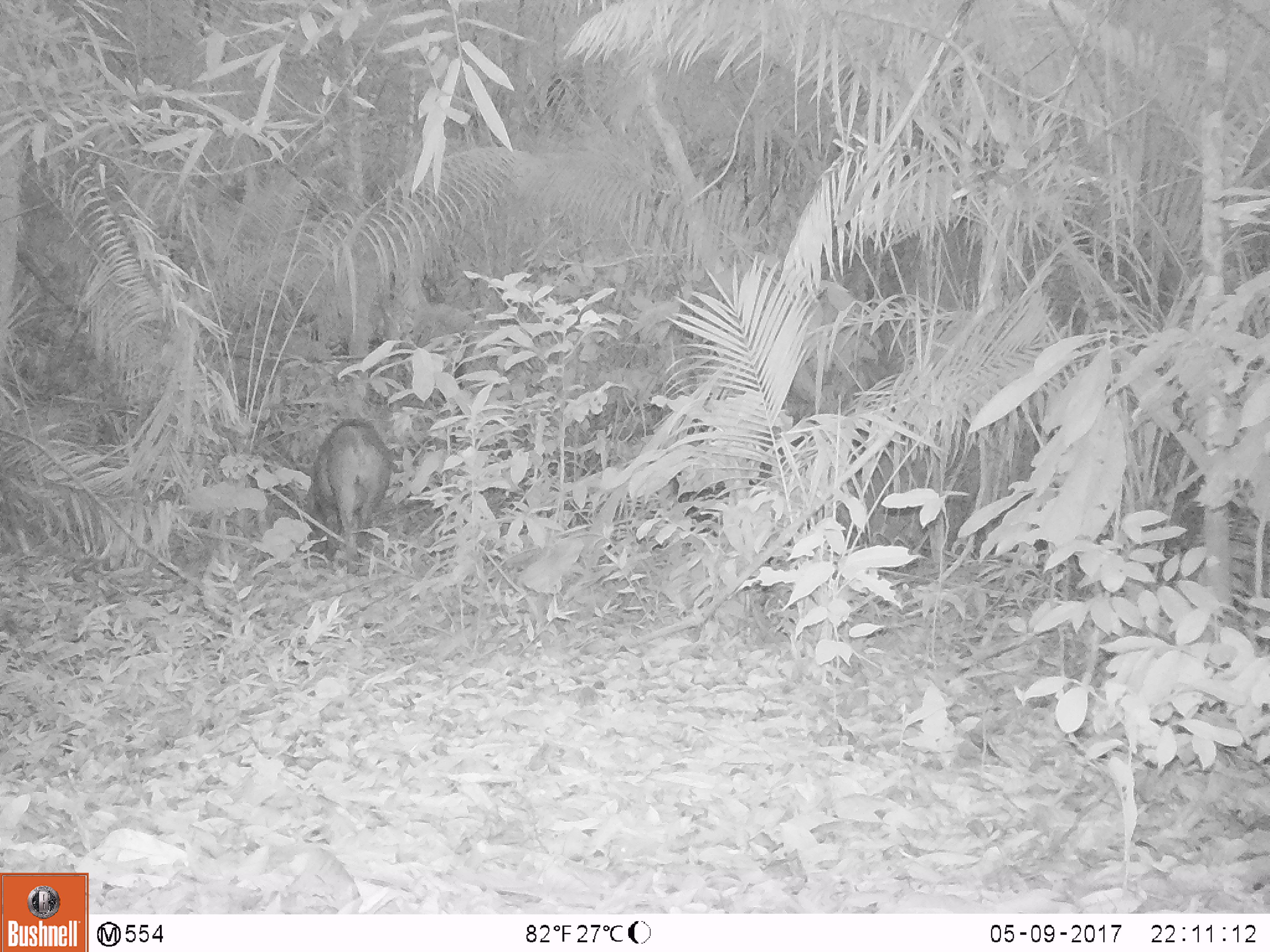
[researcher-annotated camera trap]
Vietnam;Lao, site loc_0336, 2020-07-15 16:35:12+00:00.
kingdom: Animalia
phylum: Chordata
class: Mammalia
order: Artiodactyla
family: Suidae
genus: Sus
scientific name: Sus scrofa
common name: eurasian wild pig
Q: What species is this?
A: Eurasian wild pig (Sus scrofa).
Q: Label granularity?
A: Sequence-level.